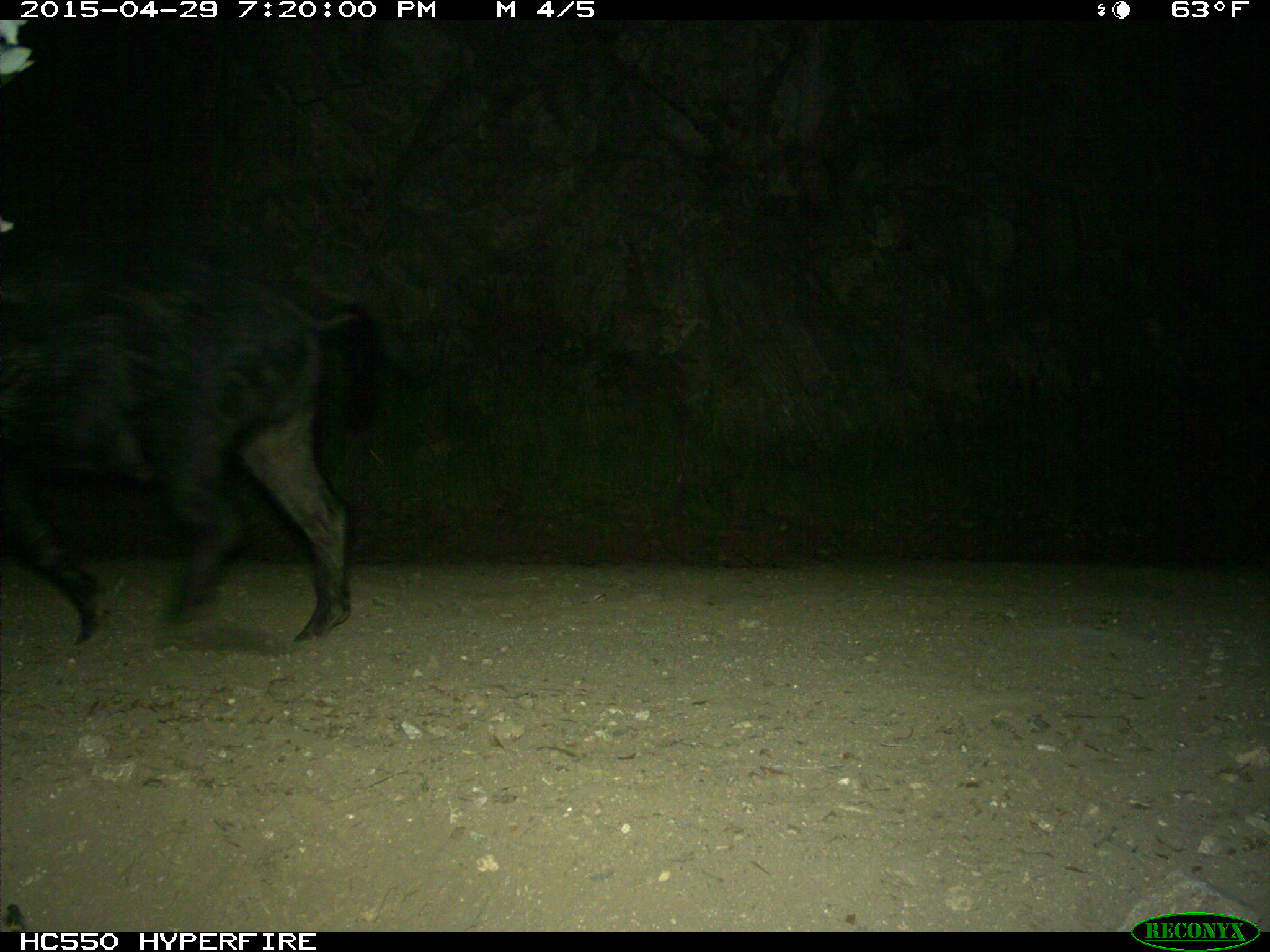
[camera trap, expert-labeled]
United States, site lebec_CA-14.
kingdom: Animalia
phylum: Chordata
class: Mammalia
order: Artiodactyla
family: Suidae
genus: Sus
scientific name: Sus scrofa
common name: wild boar